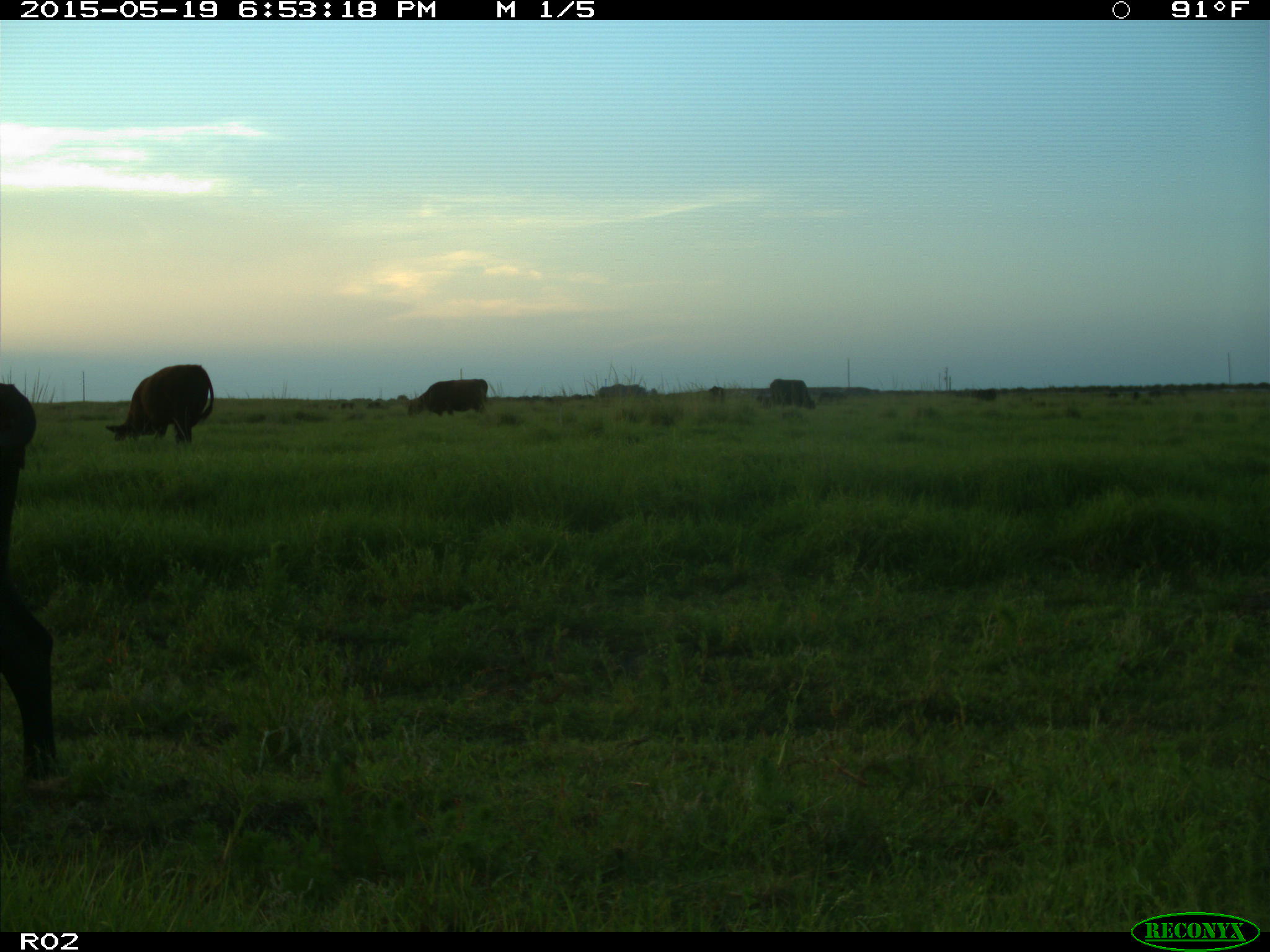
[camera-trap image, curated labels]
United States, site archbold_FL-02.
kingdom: Animalia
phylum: Chordata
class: Mammalia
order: Artiodactyla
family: Bovidae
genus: Bos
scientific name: Bos taurus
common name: domestic cow